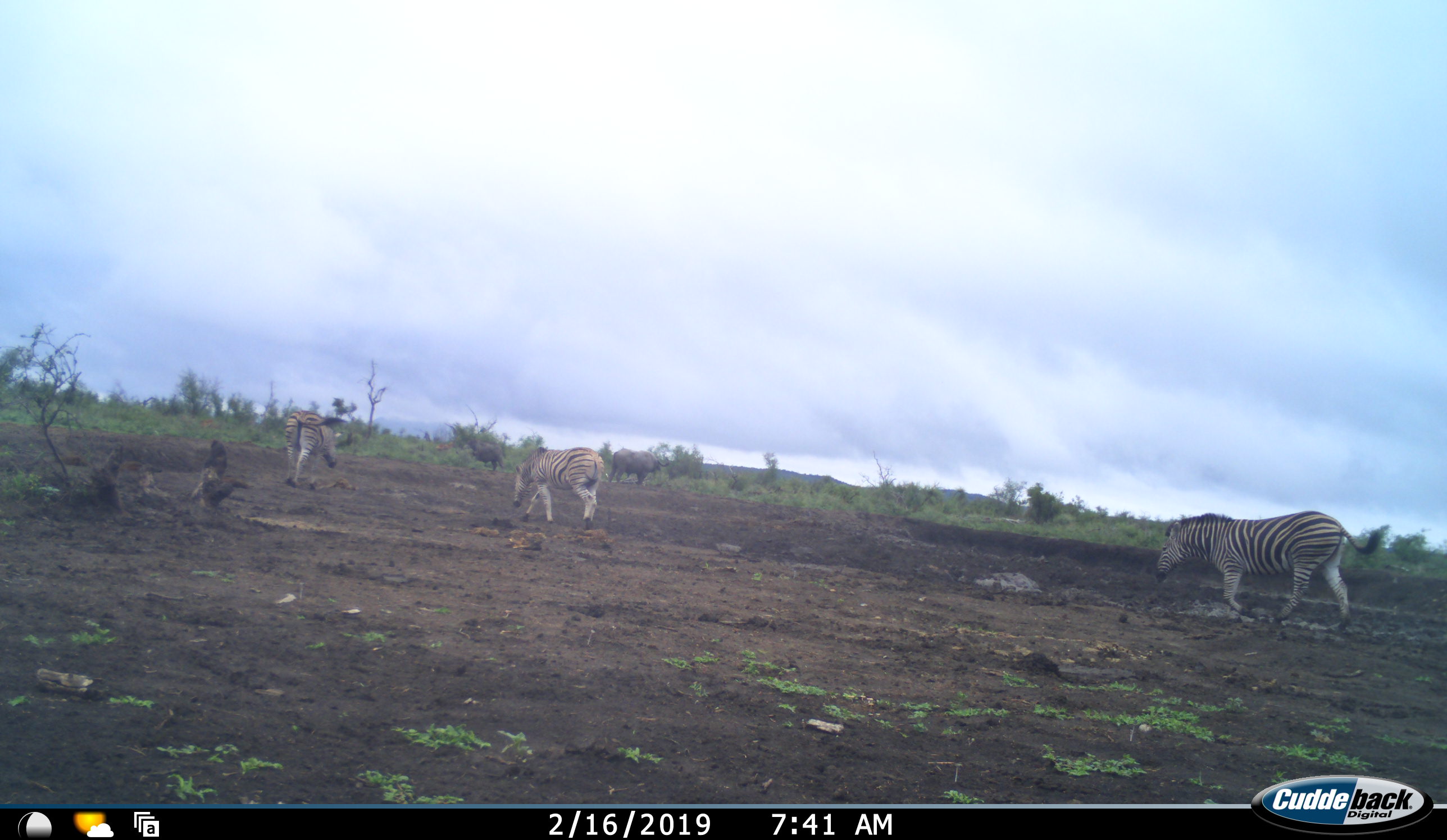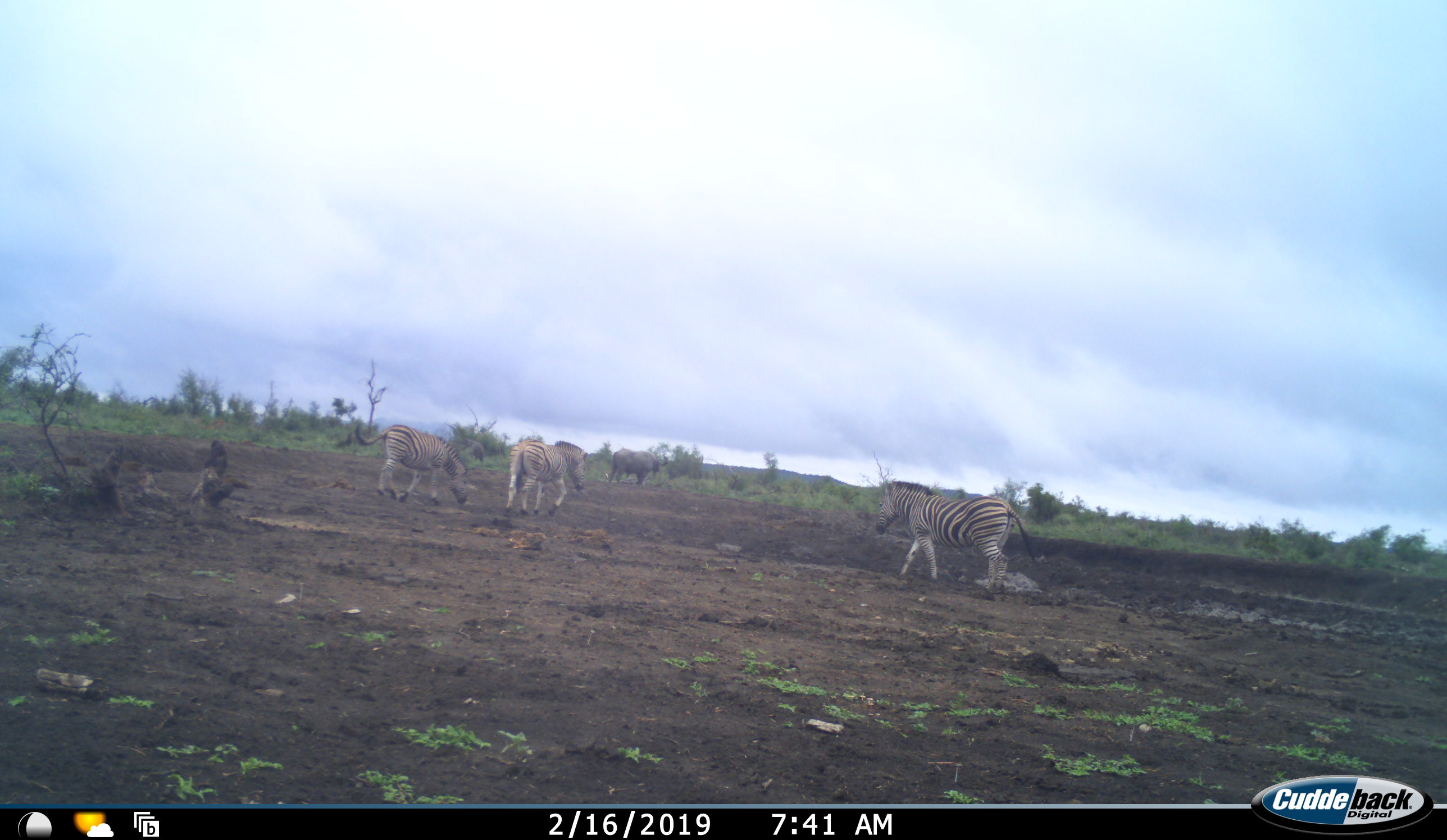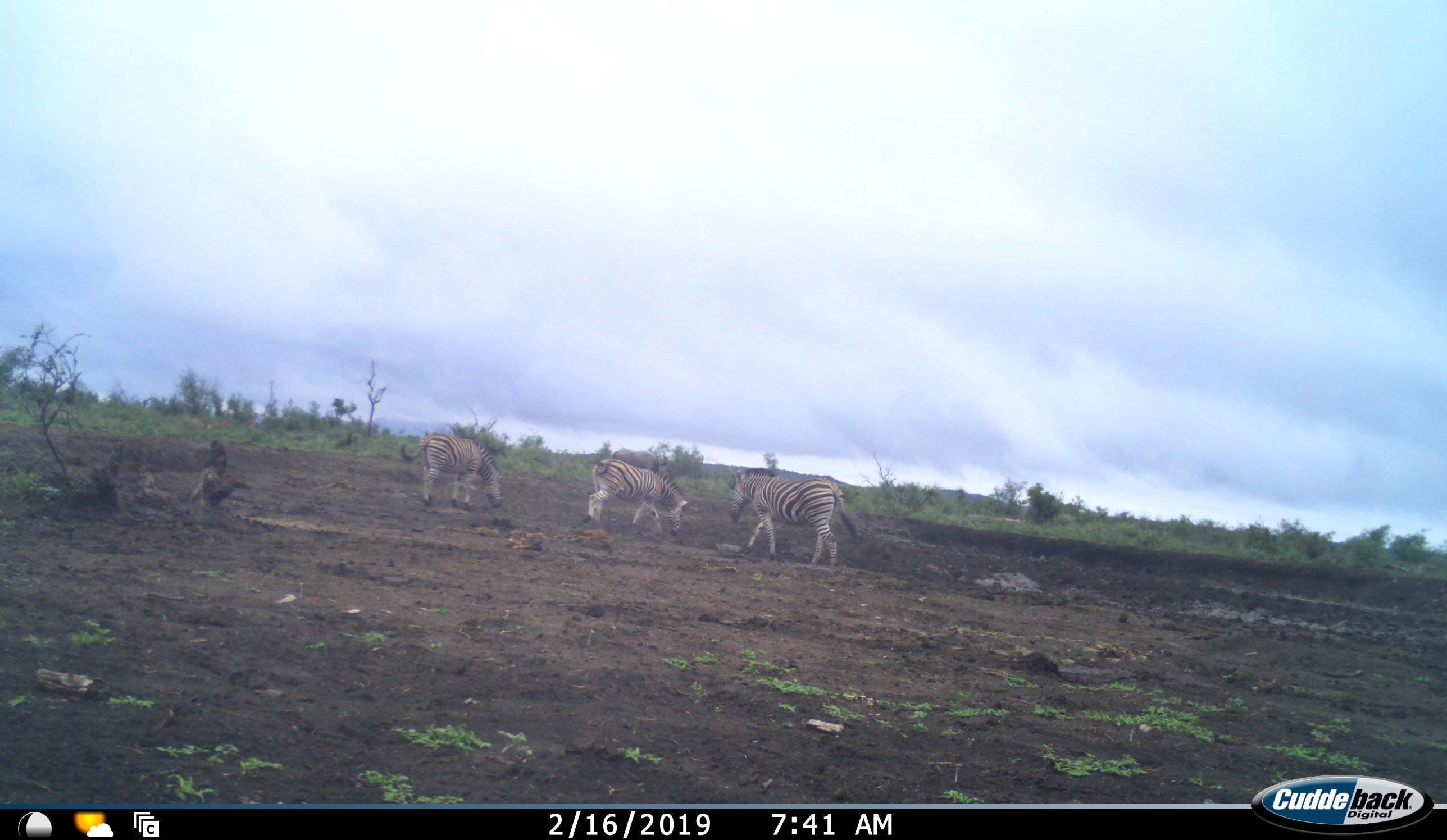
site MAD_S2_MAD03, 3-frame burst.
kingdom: Animalia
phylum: Chordata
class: Mammalia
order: Perissodactyla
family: Equidae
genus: Equus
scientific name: Equus quagga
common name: plains zebra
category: zebraplains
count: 3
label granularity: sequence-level